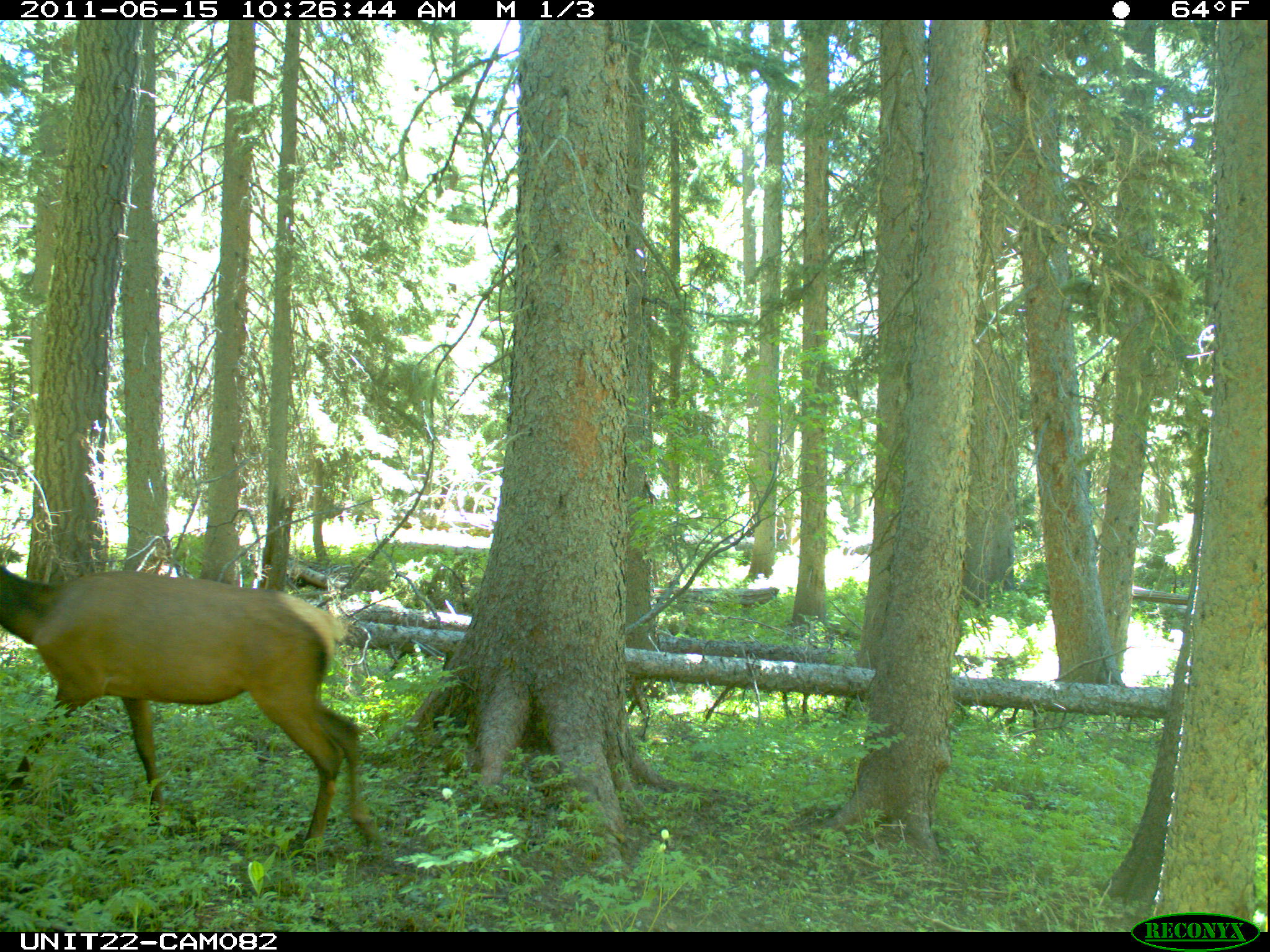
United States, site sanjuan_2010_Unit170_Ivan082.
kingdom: Animalia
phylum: Chordata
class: Mammalia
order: Artiodactyla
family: Cervidae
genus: Cervus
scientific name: Cervus elaphus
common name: red deer